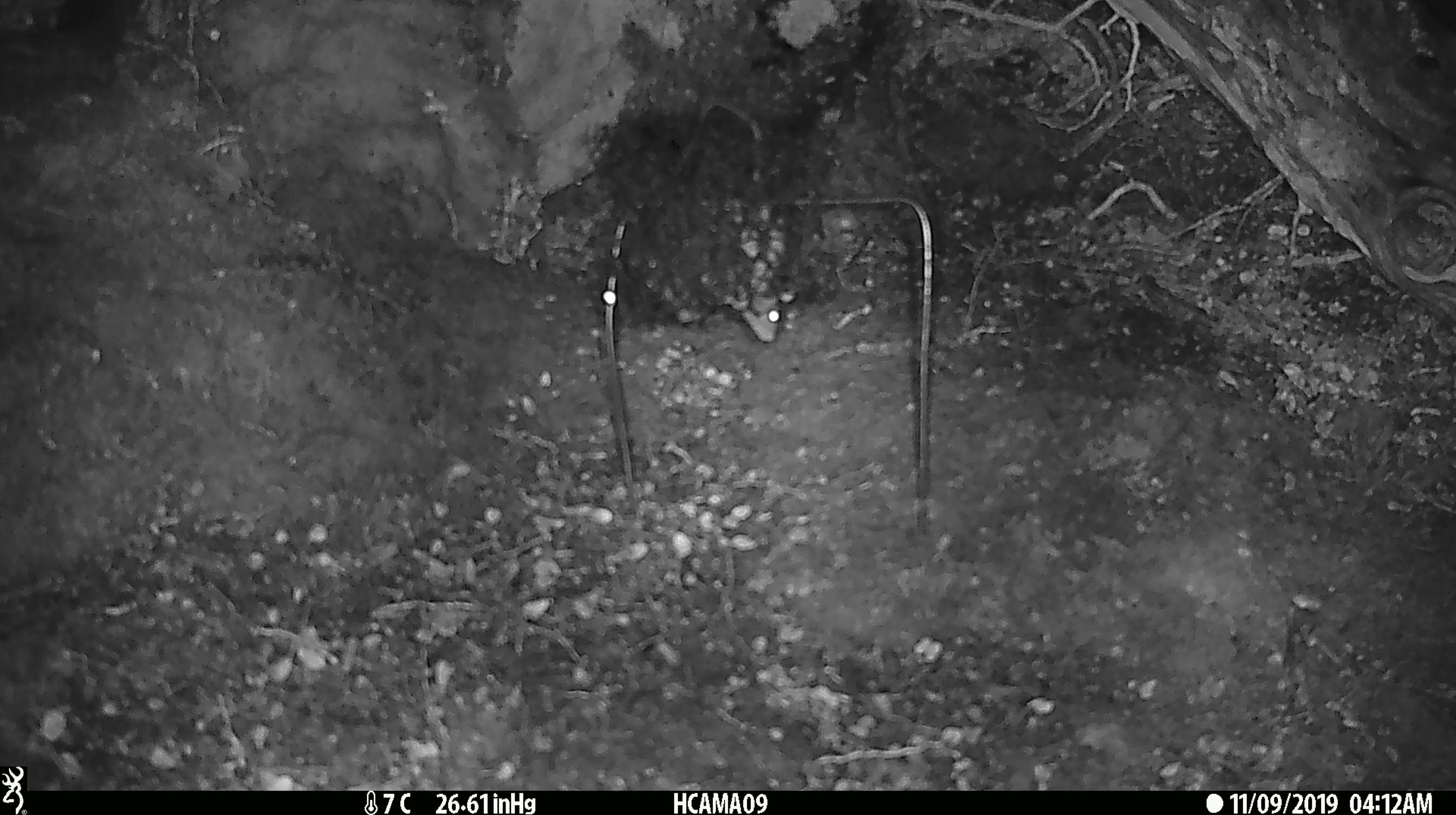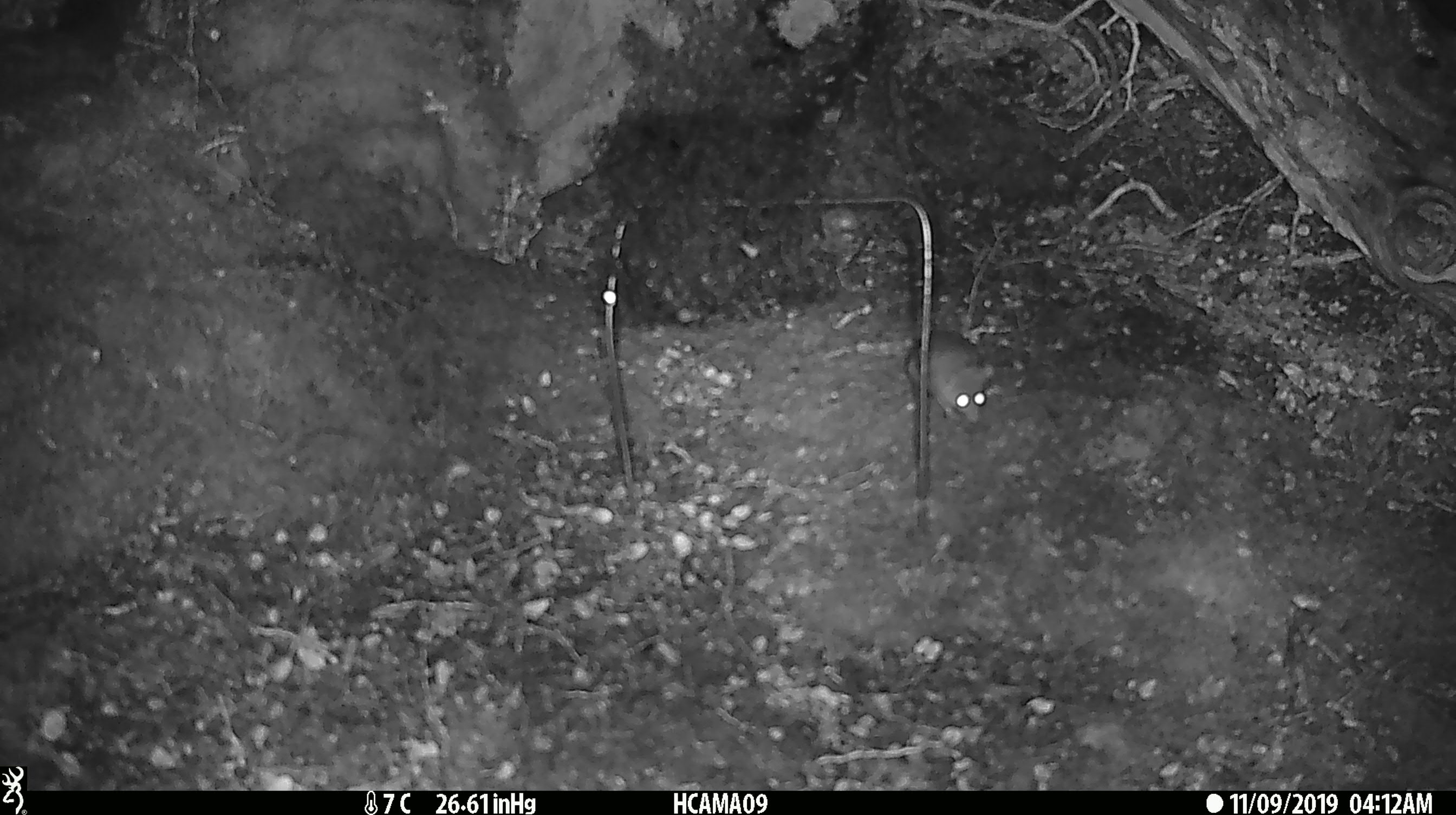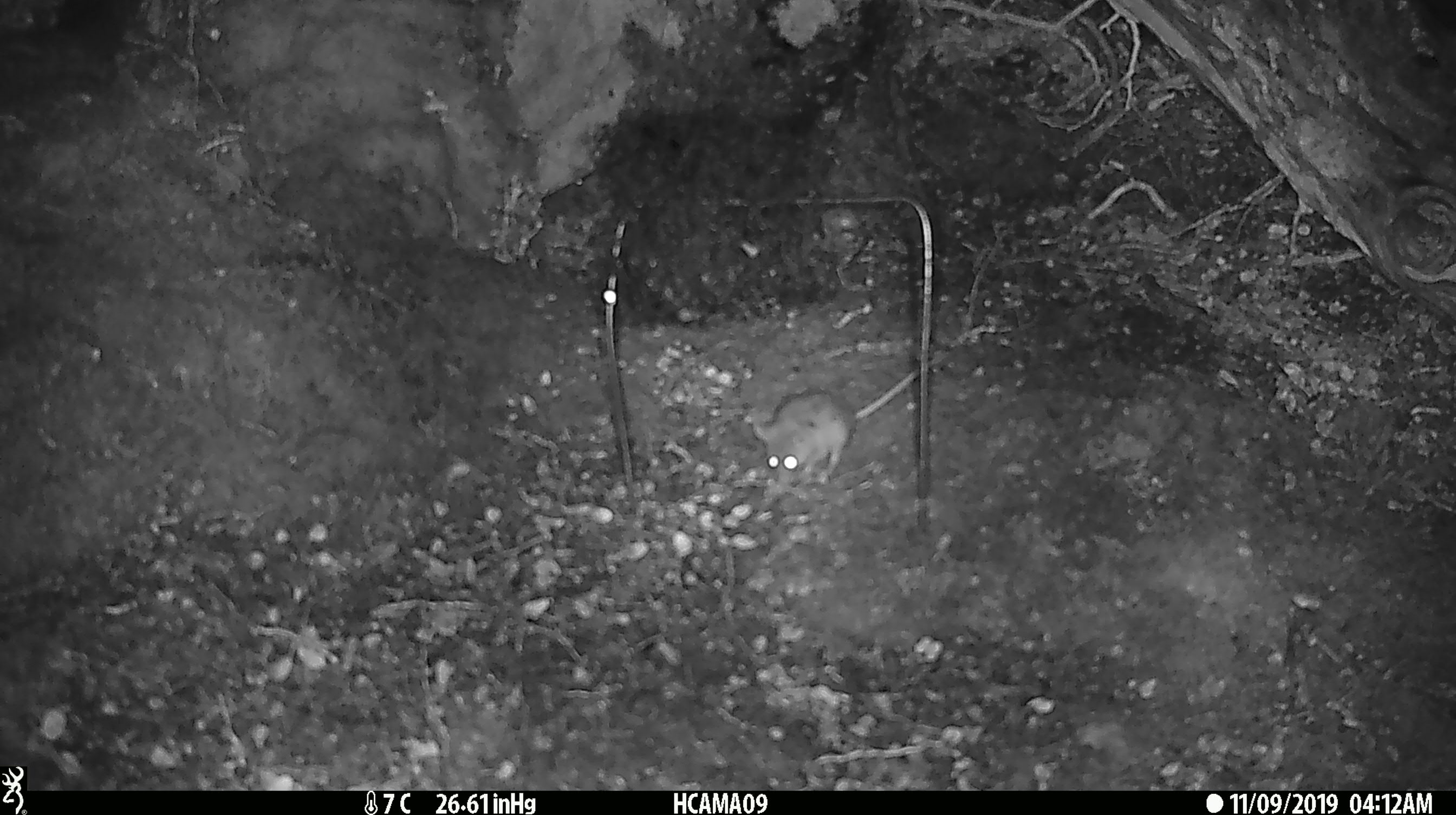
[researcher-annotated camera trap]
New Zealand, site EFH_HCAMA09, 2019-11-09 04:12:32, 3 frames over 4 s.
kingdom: Animalia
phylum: Chordata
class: Mammalia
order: Rodentia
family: Muridae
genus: Mus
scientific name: Mus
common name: mouse